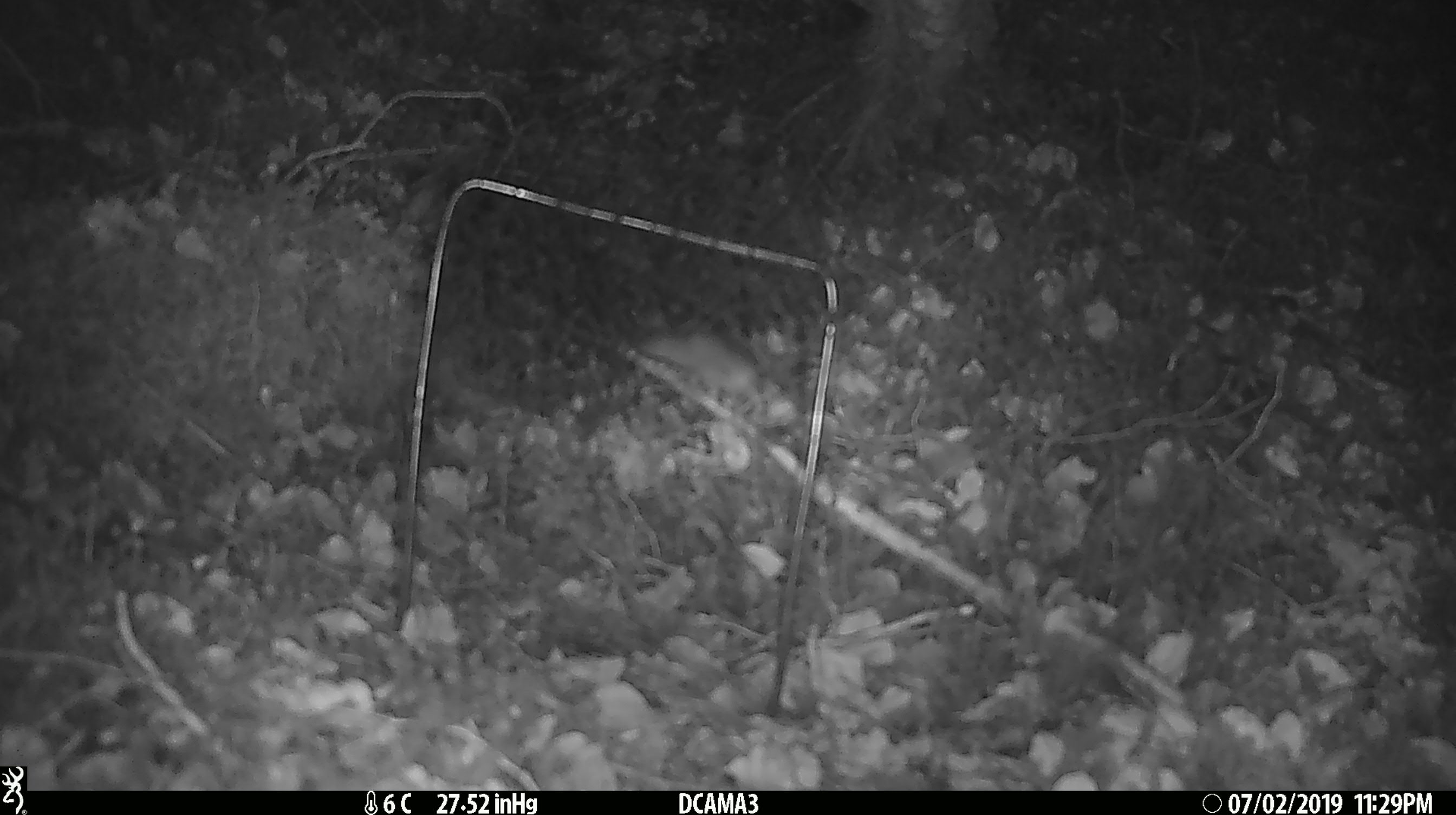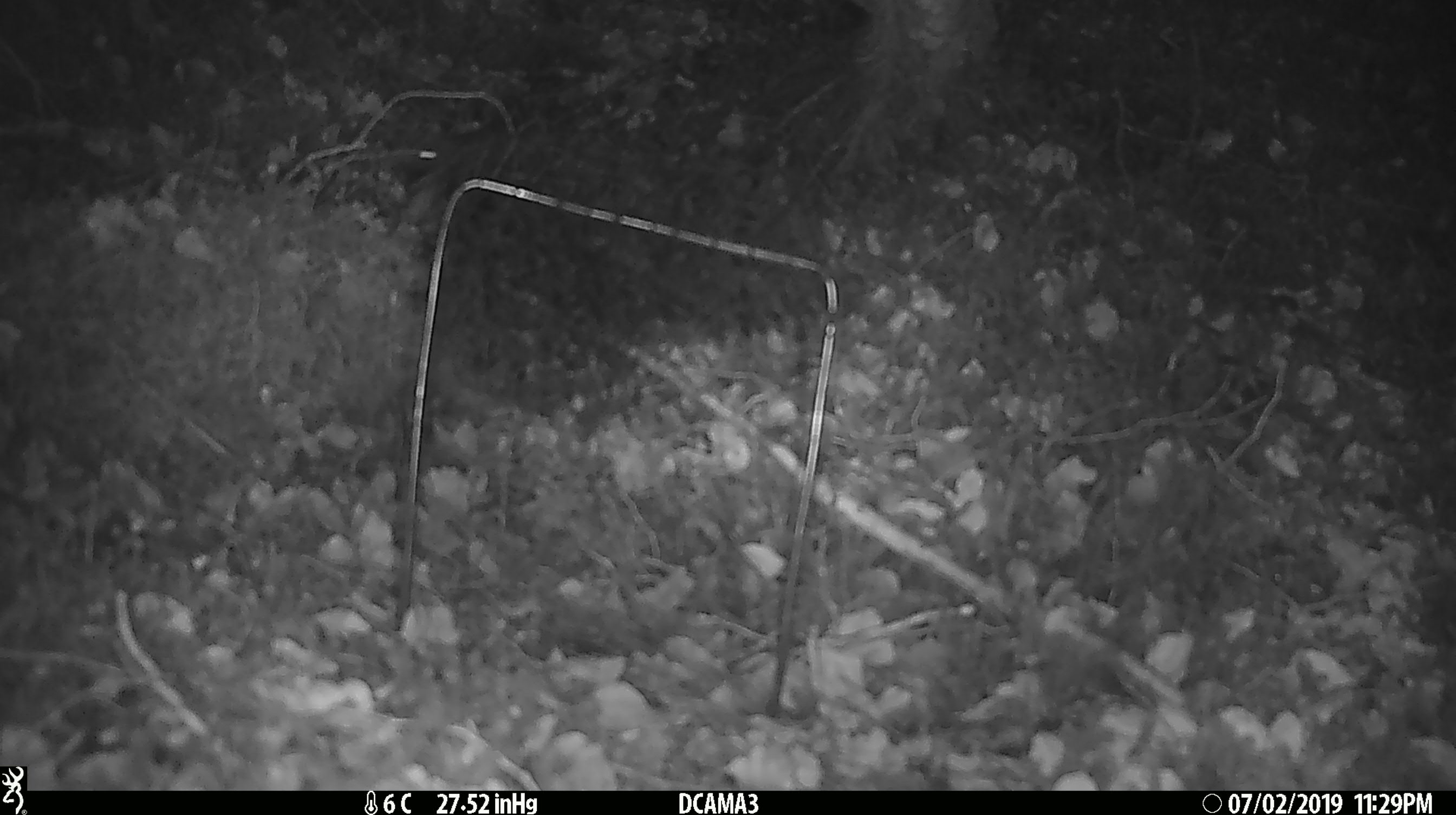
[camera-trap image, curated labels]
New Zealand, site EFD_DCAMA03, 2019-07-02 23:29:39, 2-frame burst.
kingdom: Animalia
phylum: Chordata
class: Mammalia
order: Rodentia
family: Muridae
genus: Mus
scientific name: Mus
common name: mouse